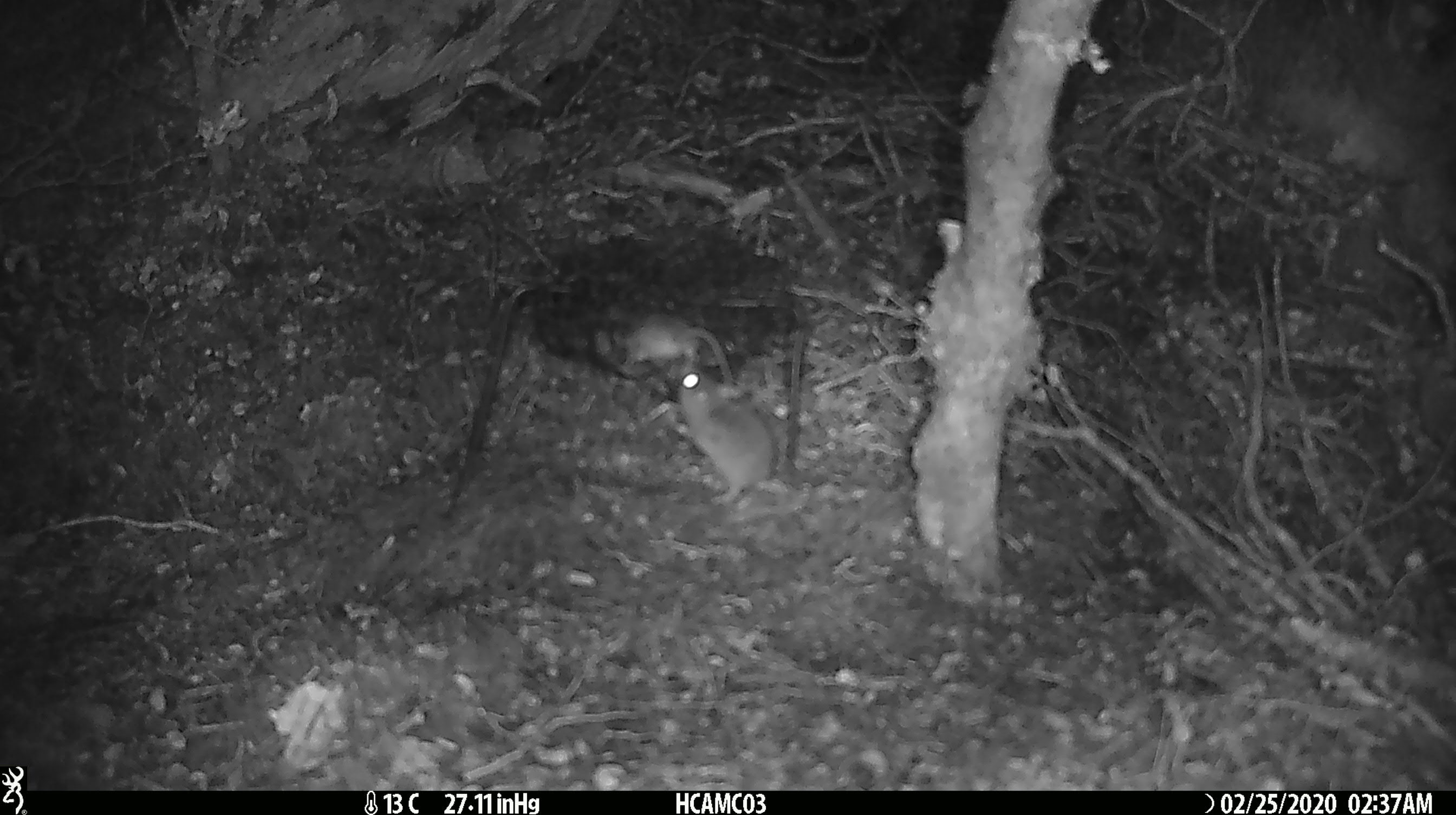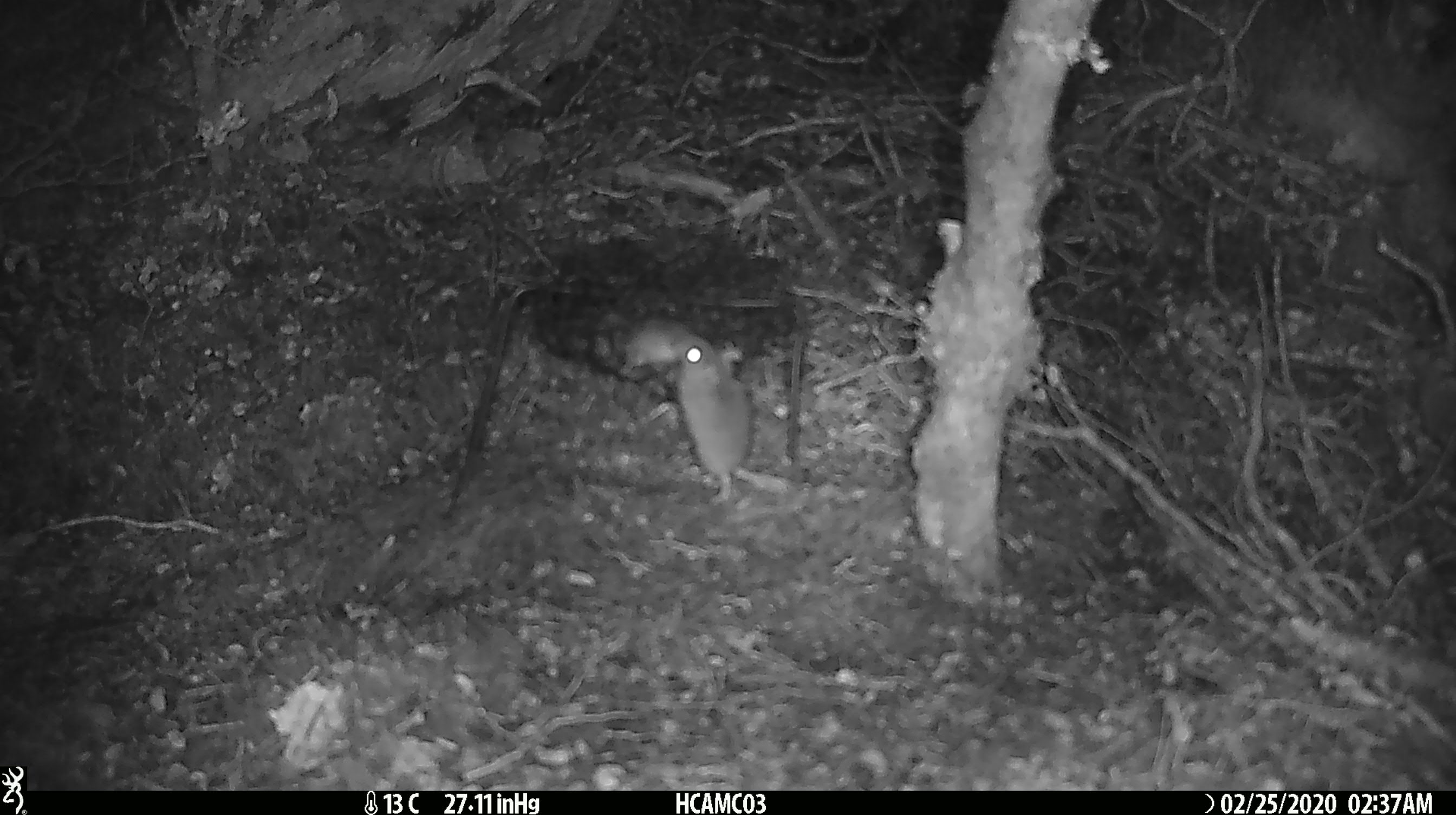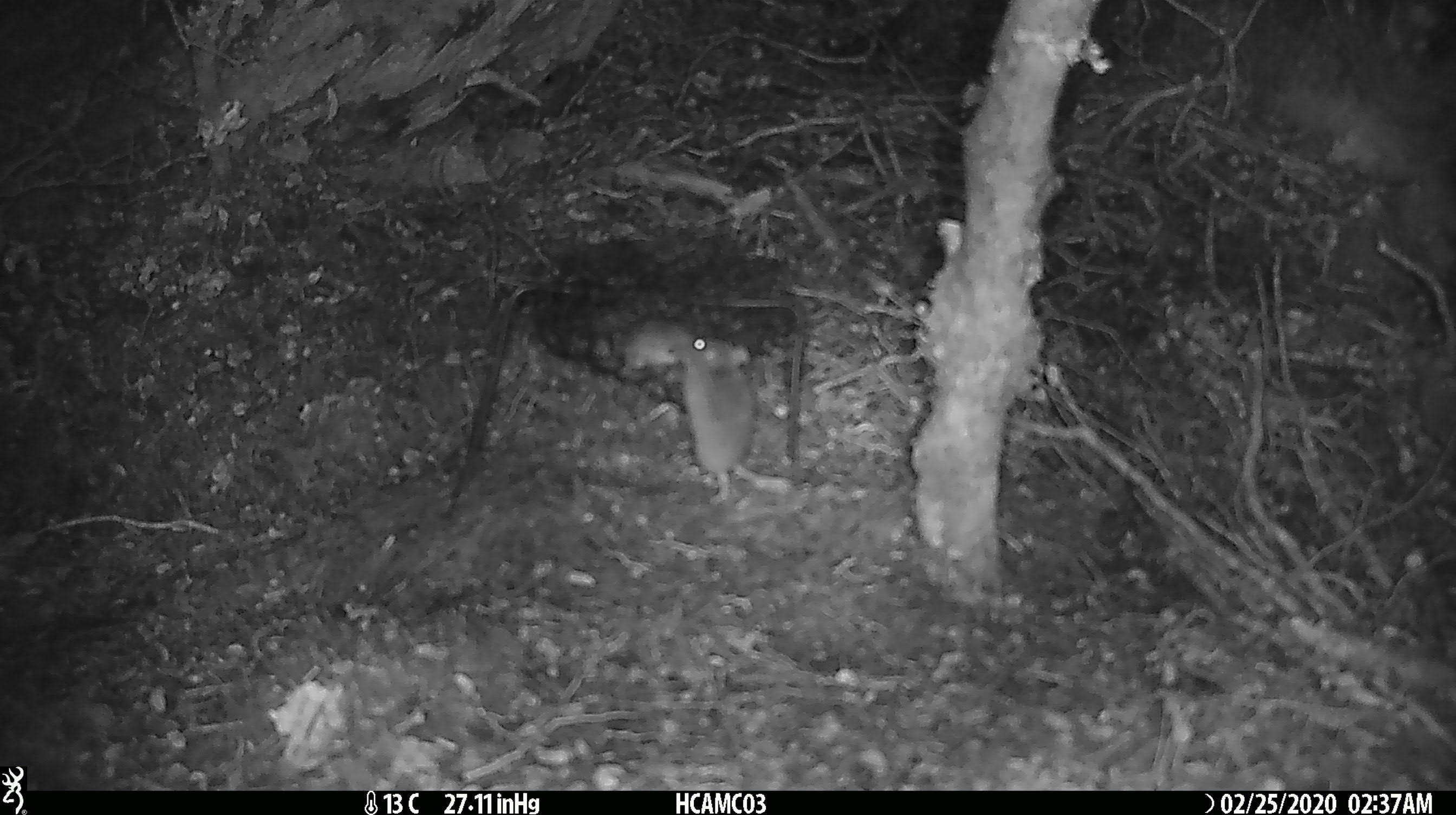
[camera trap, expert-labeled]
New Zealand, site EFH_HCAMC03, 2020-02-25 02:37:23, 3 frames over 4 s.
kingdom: Animalia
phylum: Chordata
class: Mammalia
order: Rodentia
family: Muridae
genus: Mus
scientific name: Mus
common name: mouse